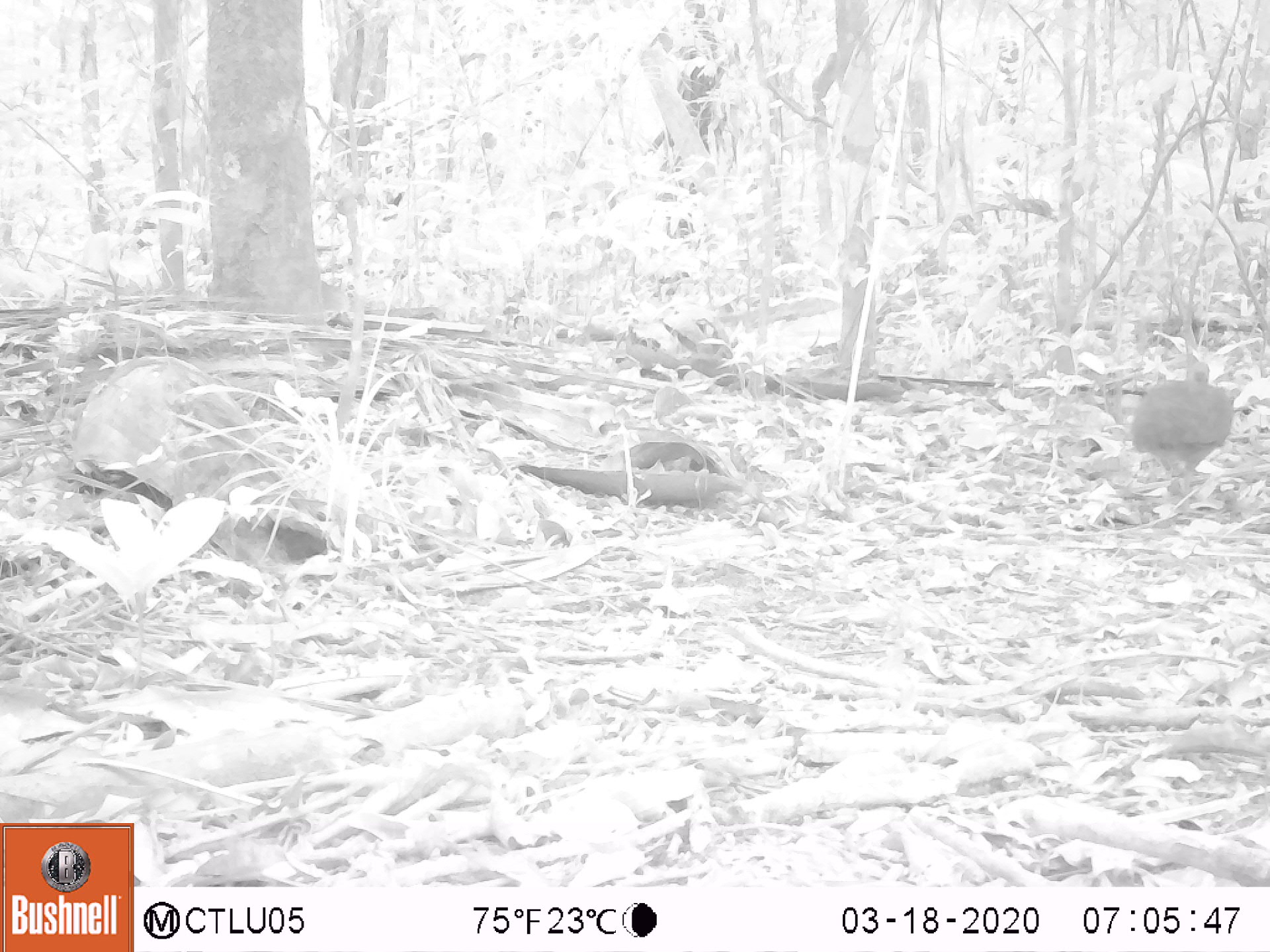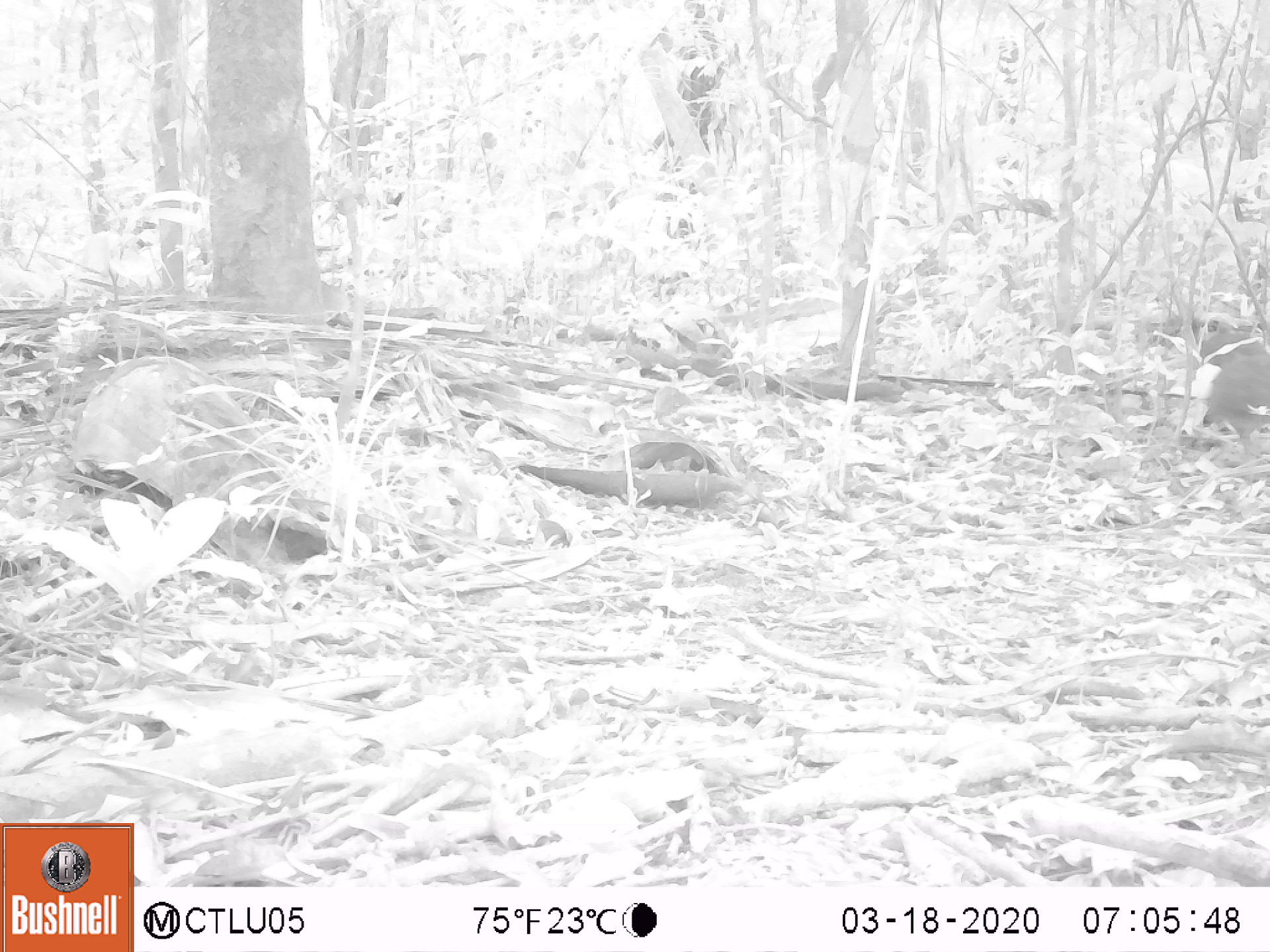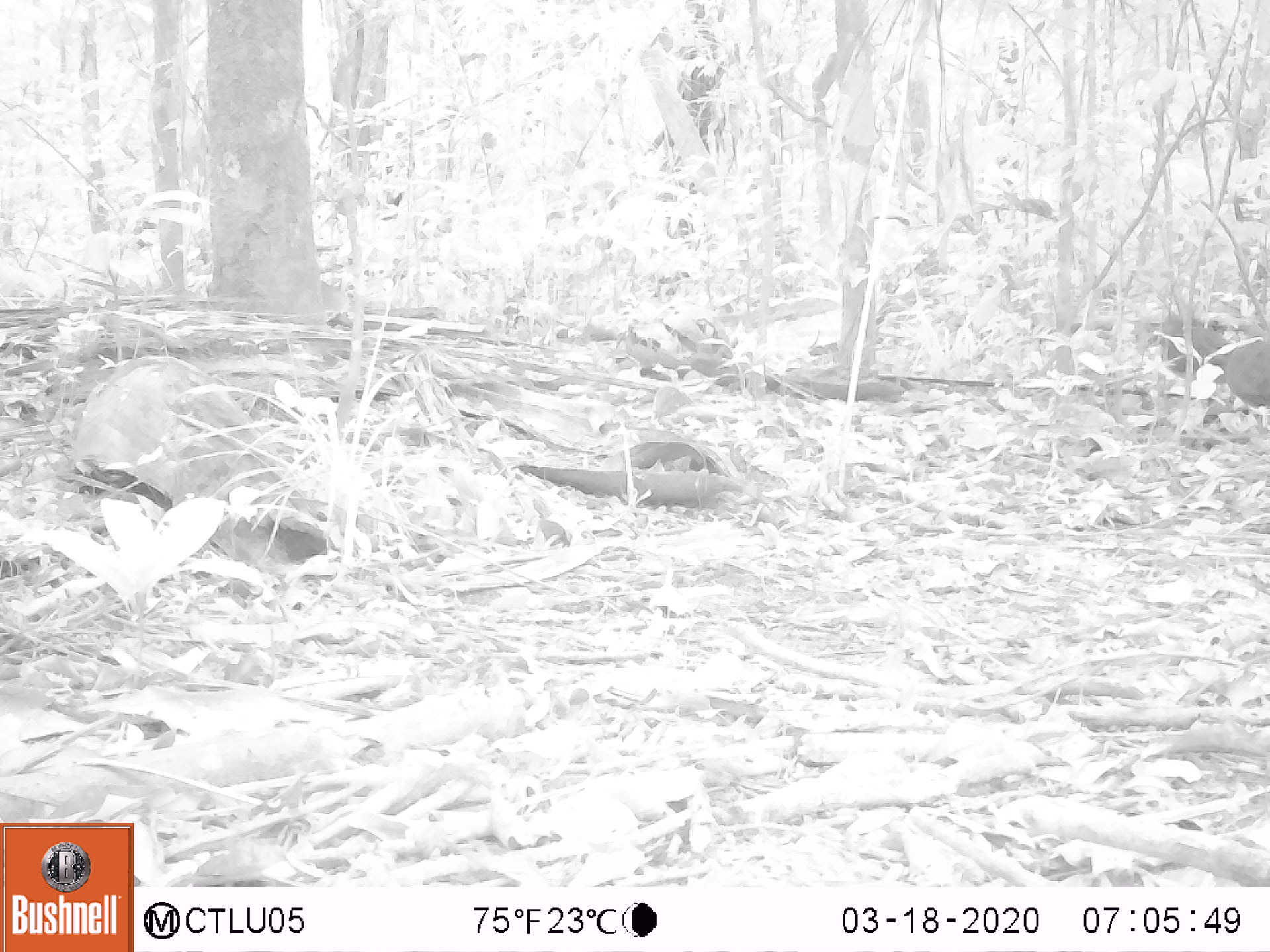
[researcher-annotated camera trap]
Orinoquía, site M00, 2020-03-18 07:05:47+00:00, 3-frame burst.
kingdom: Animalia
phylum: Chordata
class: Aves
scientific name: Aves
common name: bird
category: unknown bird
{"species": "unknown bird (bird) (Aves)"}